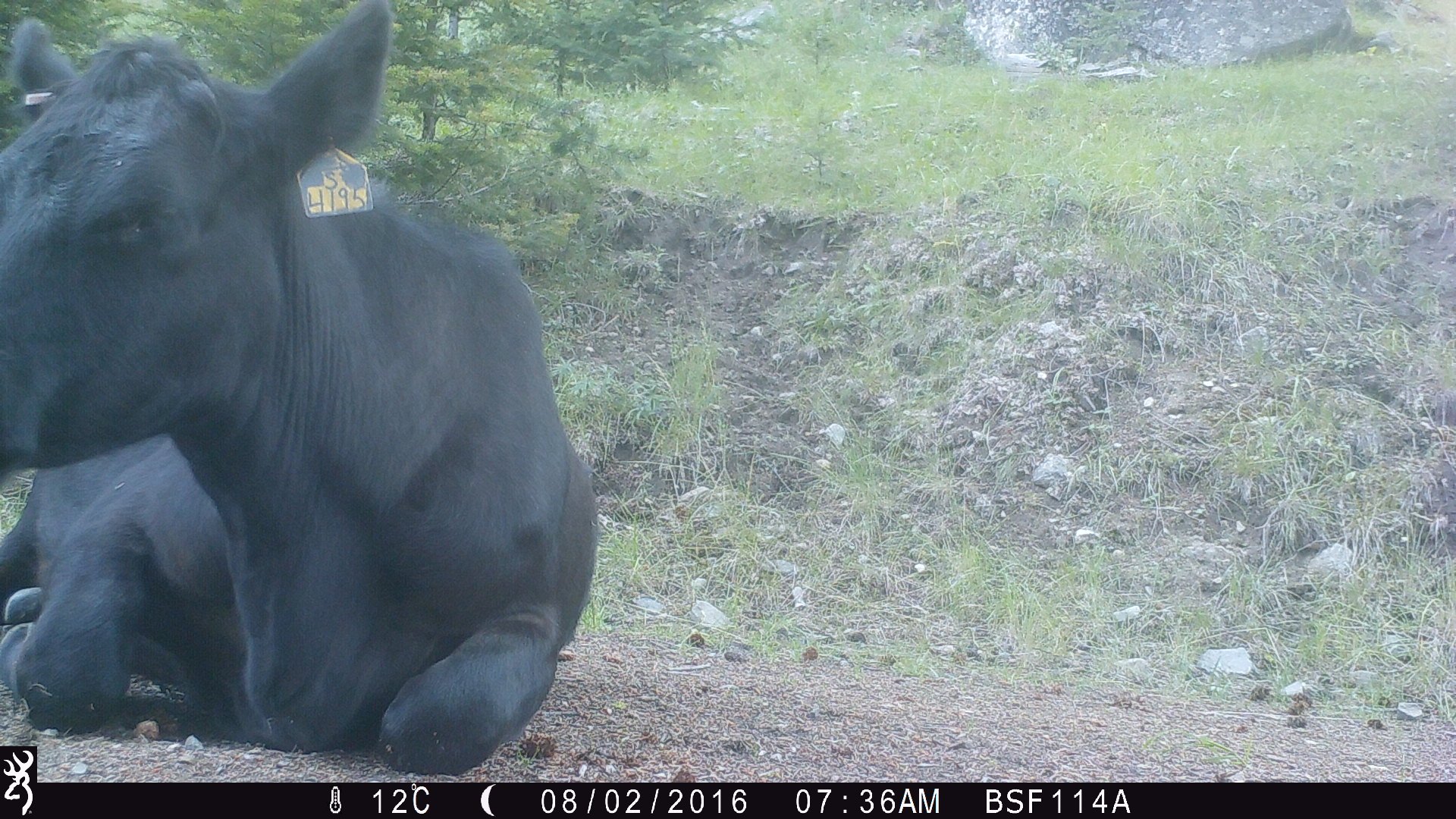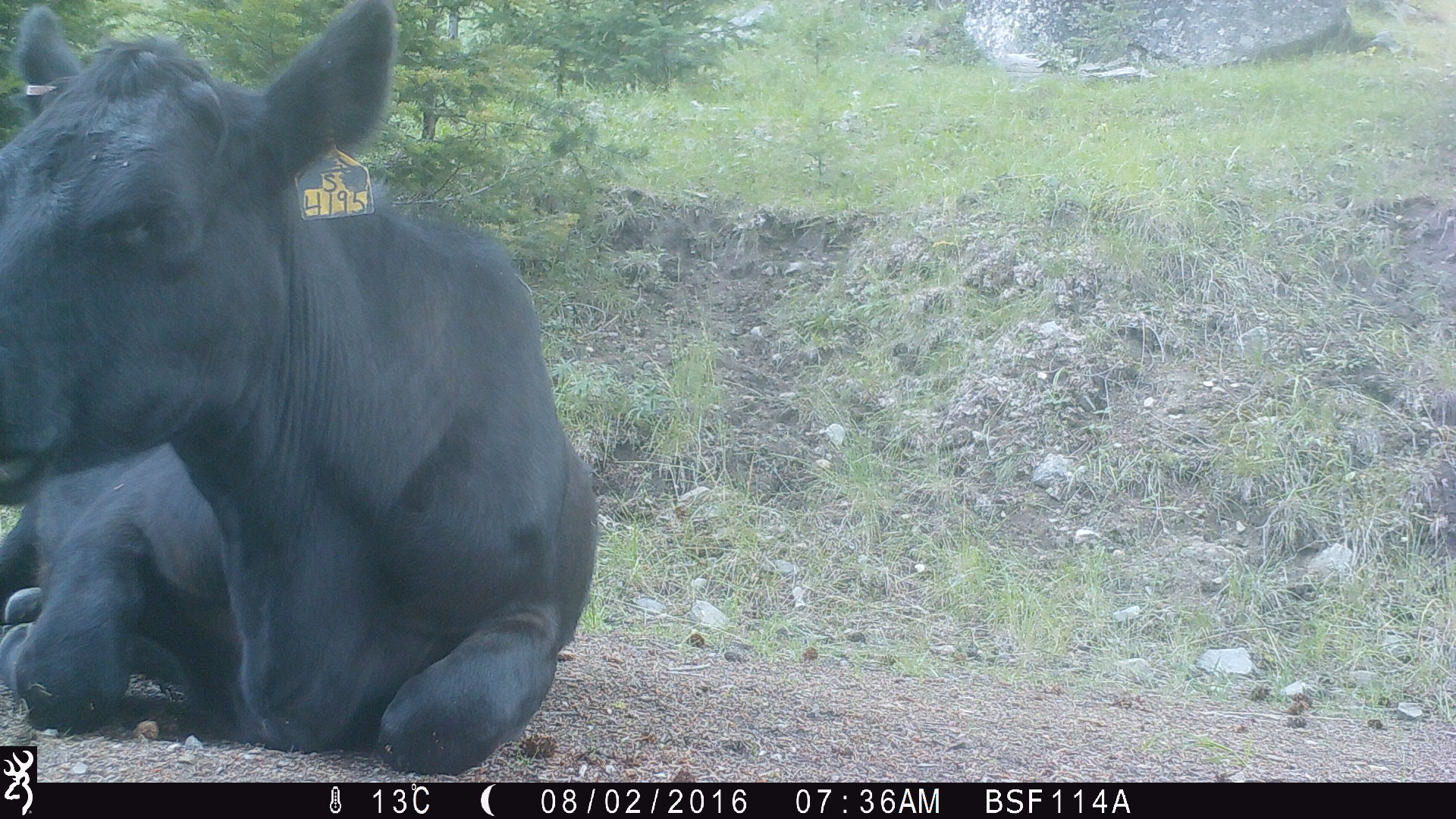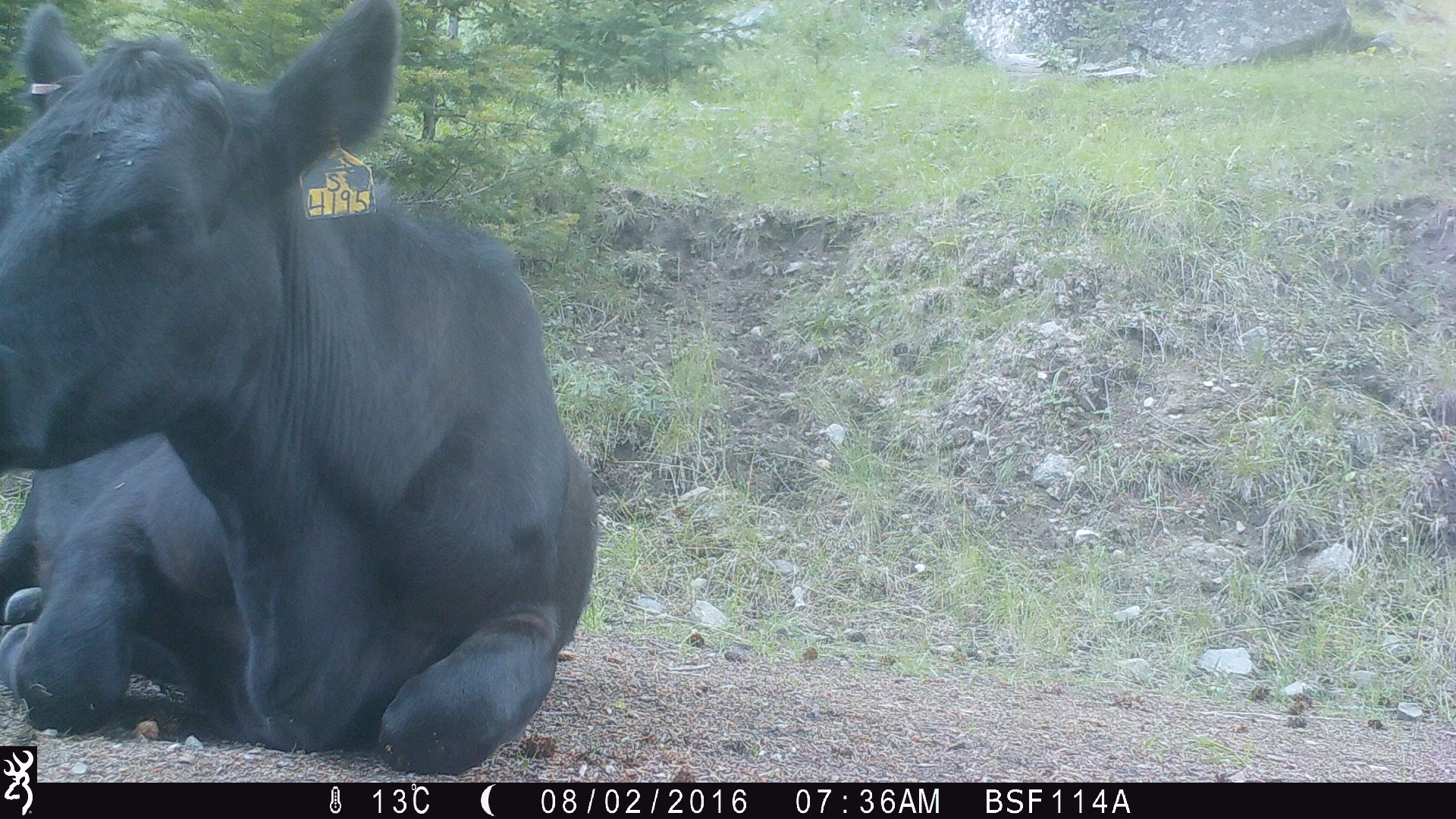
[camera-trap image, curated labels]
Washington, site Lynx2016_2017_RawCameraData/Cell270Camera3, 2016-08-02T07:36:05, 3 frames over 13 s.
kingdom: Animalia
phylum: Chordata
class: Mammalia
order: Artiodactyla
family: Bovidae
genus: Bos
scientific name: Bos taurus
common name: domestic cattle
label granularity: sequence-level